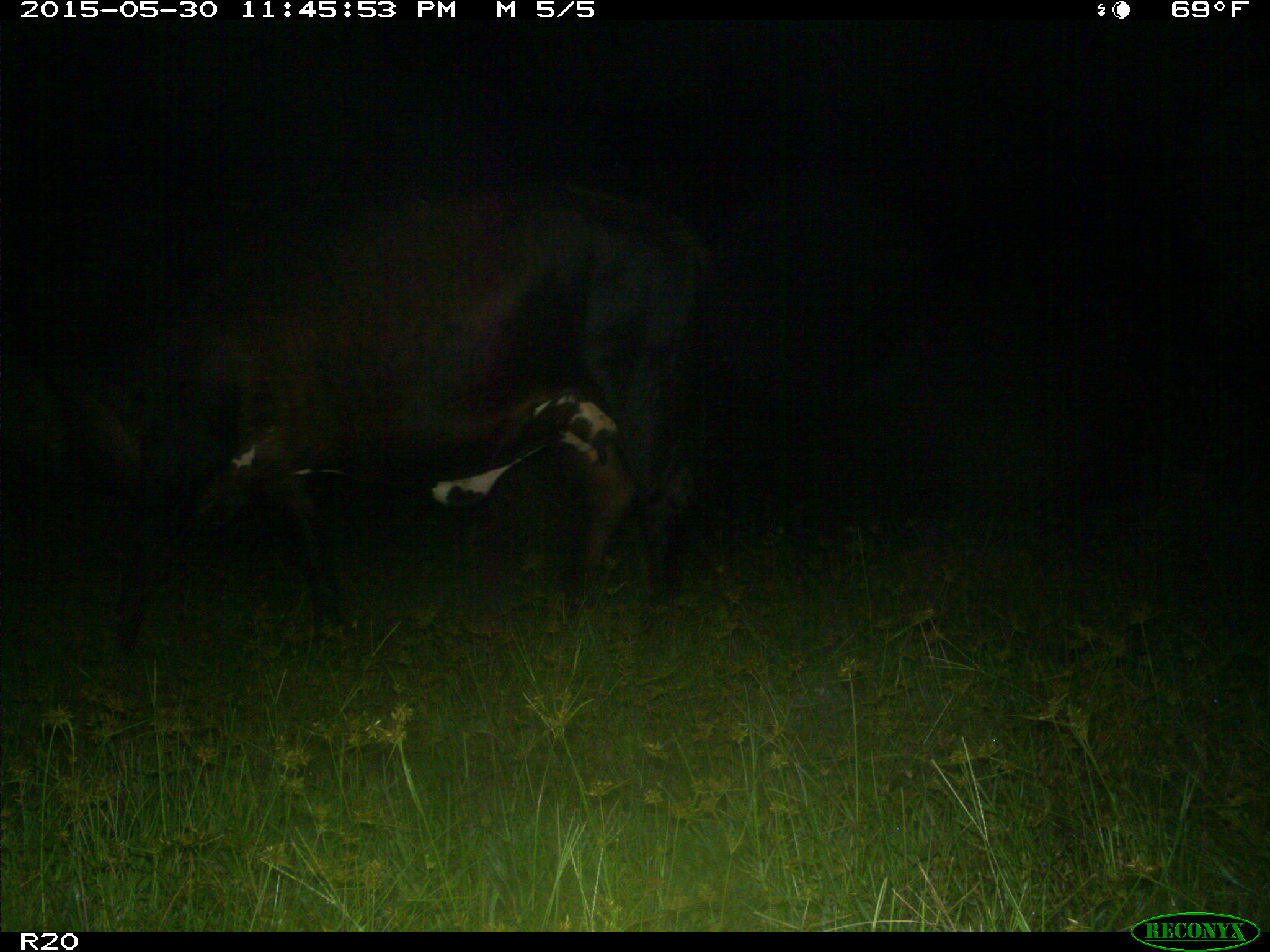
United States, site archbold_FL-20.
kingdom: Animalia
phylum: Chordata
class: Mammalia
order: Artiodactyla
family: Bovidae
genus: Bos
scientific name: Bos taurus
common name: domestic cow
Bos taurus (domestic cow).